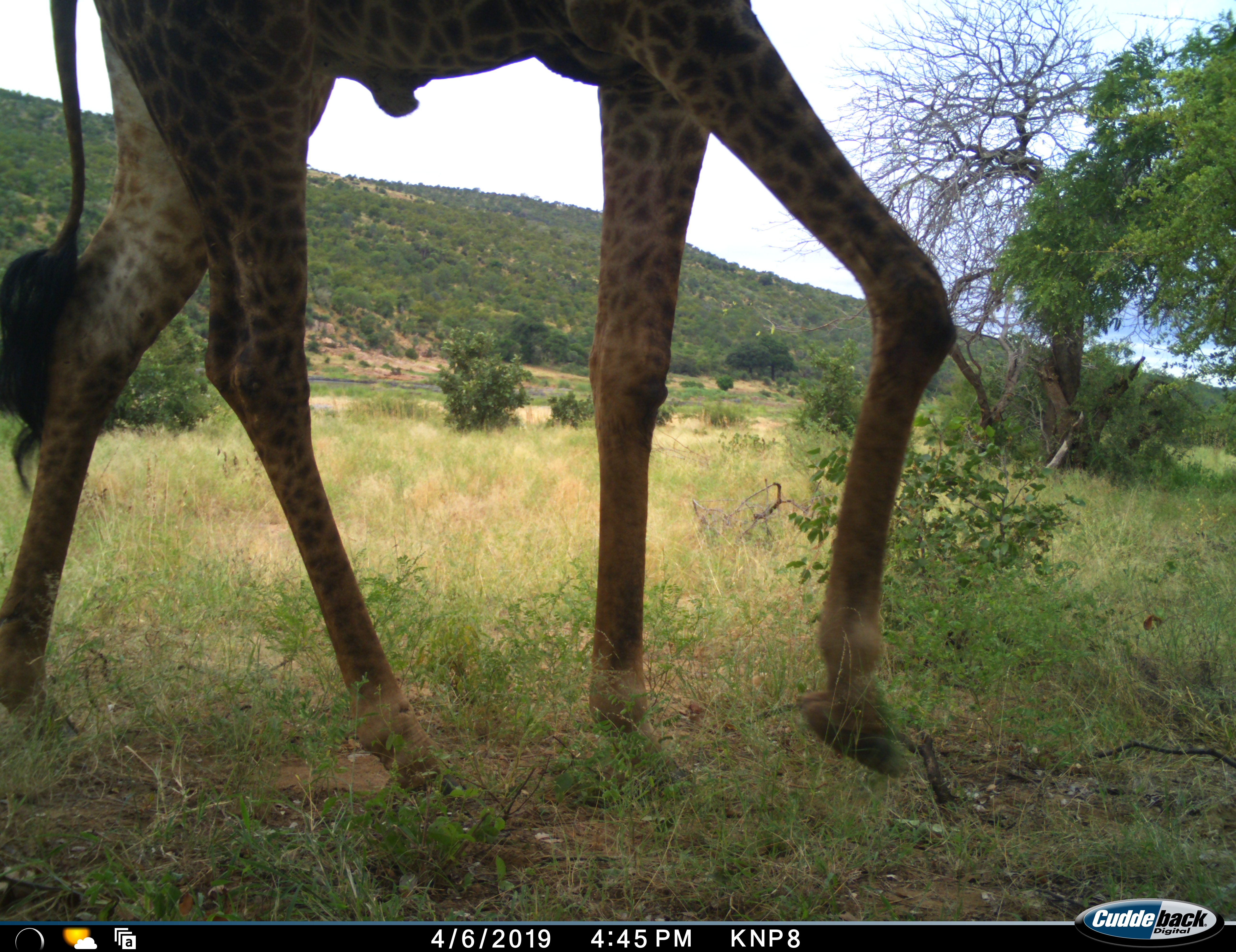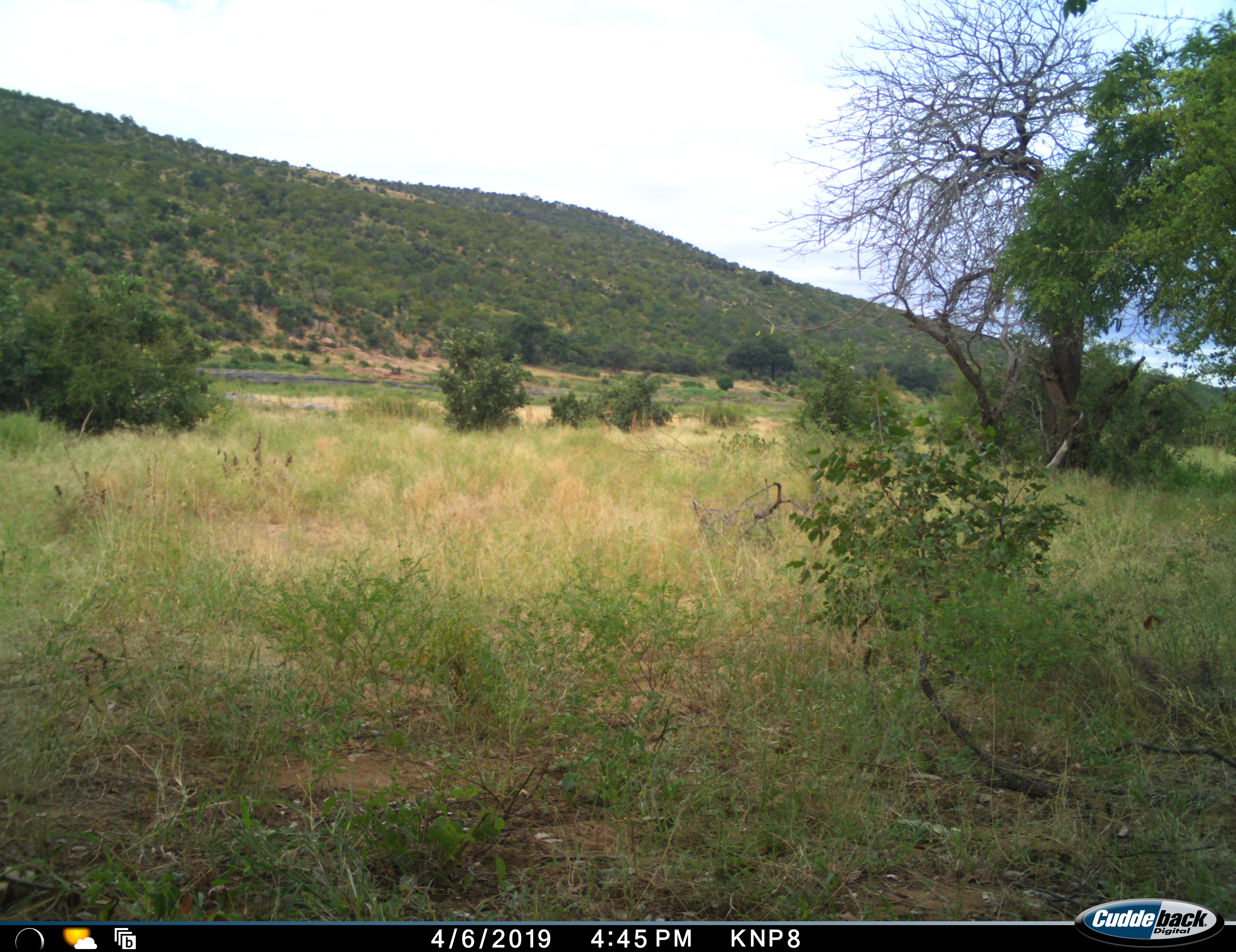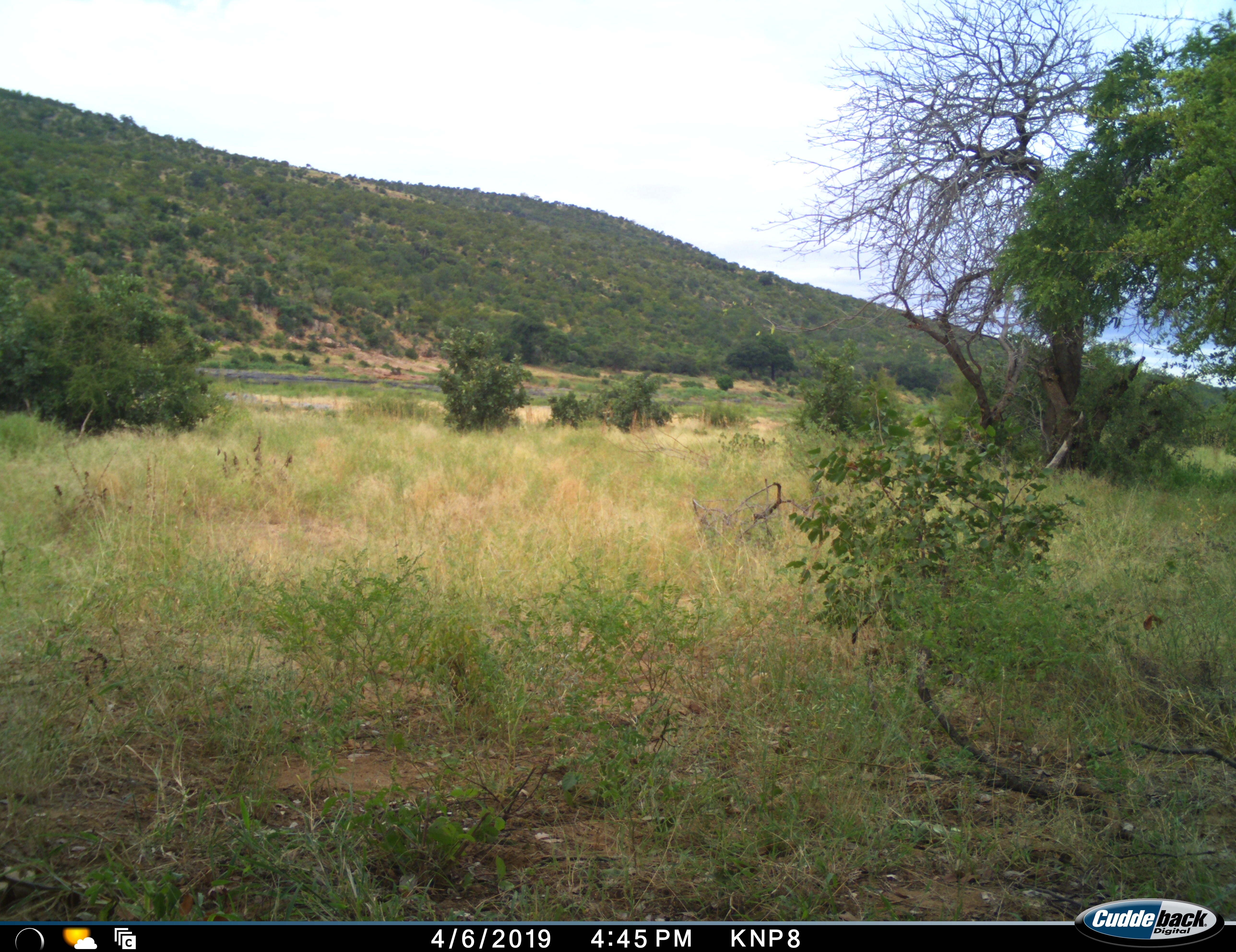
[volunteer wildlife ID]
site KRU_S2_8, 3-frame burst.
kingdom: Animalia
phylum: Chordata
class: Mammalia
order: Artiodactyla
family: Giraffidae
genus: Giraffa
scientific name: Giraffa camelopardalis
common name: giraffe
Giraffe (Giraffa camelopardalis), count 1. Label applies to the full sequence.